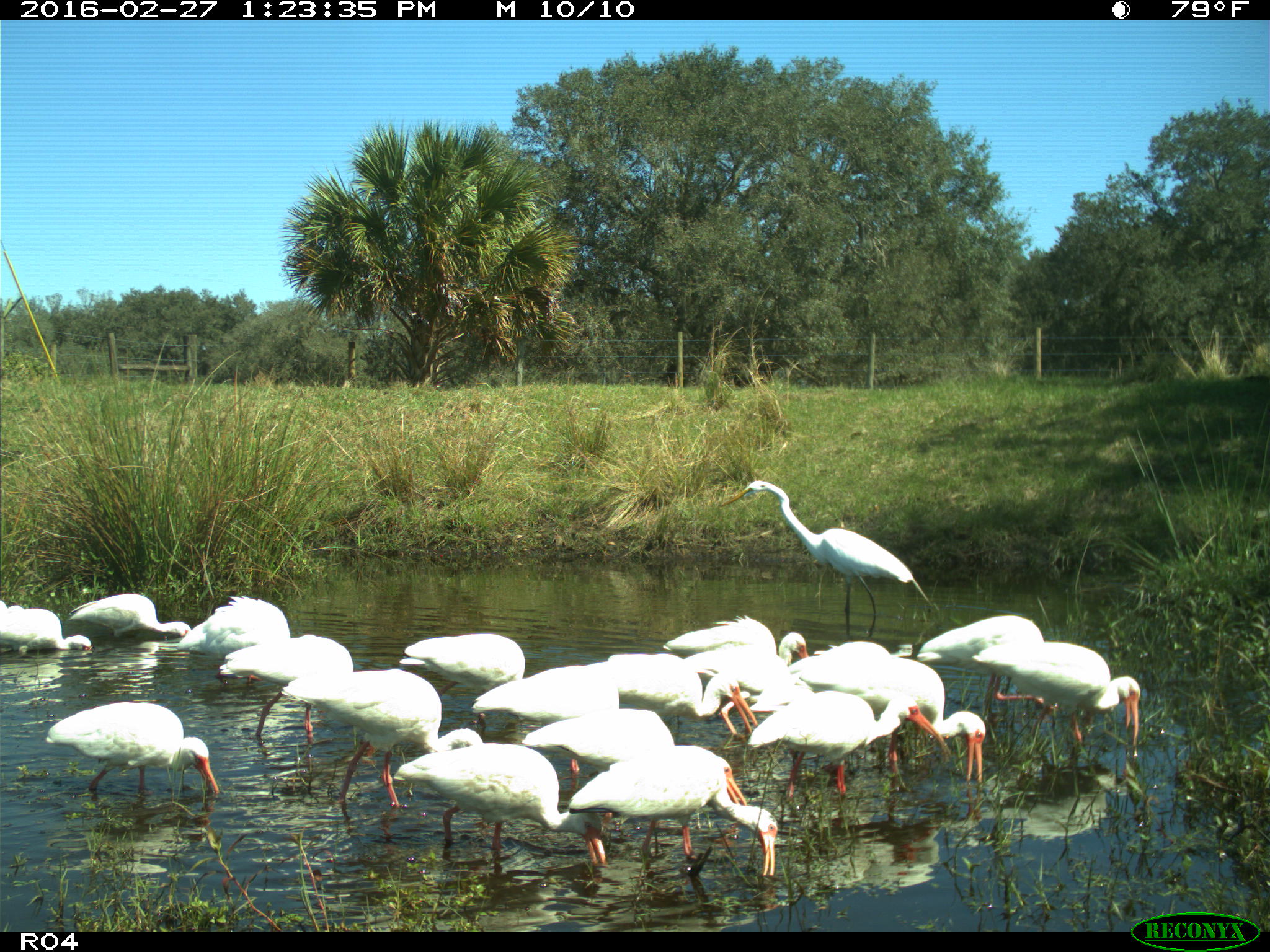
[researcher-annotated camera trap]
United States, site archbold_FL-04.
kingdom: Animalia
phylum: Chordata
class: Aves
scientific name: Aves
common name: birds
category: unidentified bird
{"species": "unidentified bird (birds) (Aves)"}